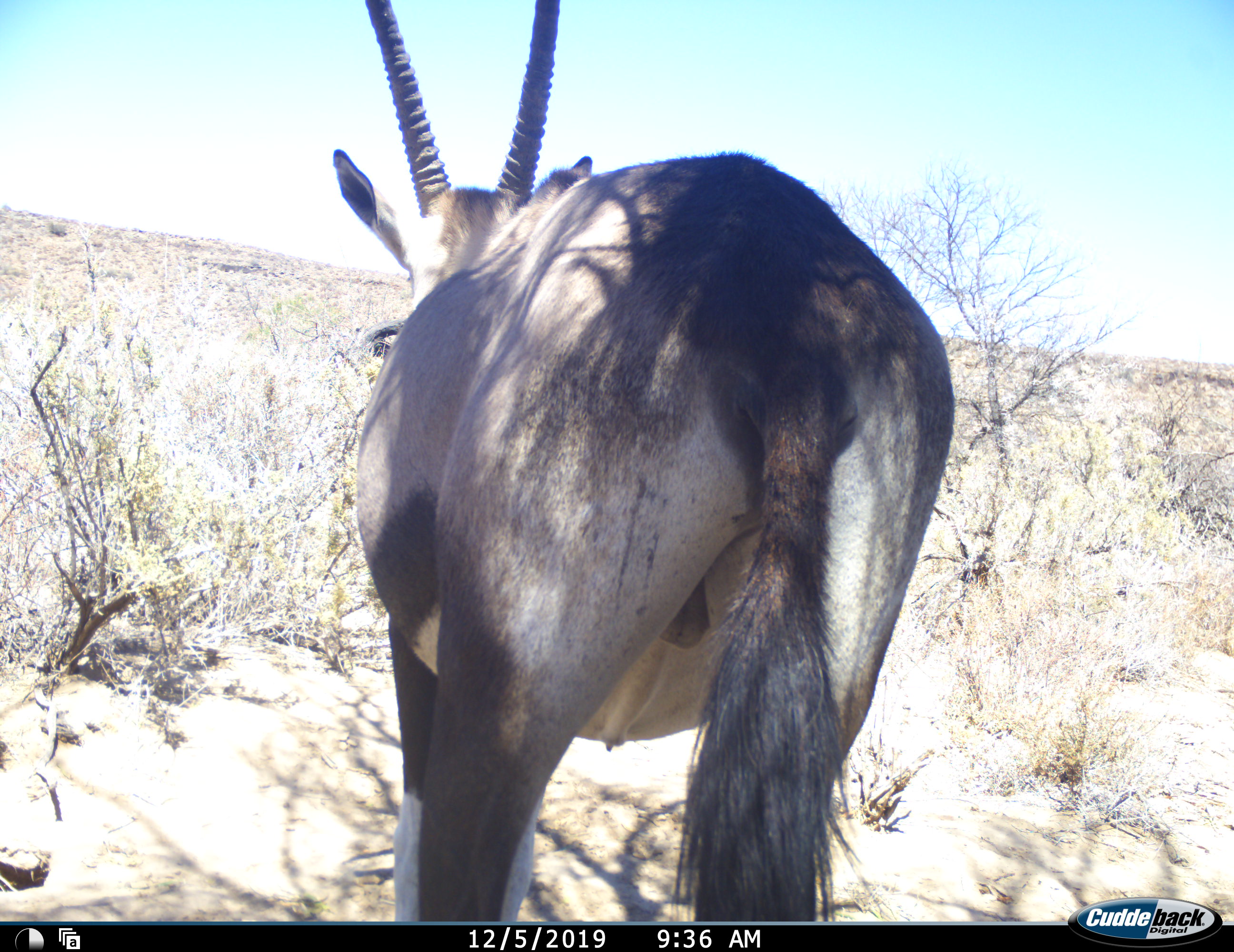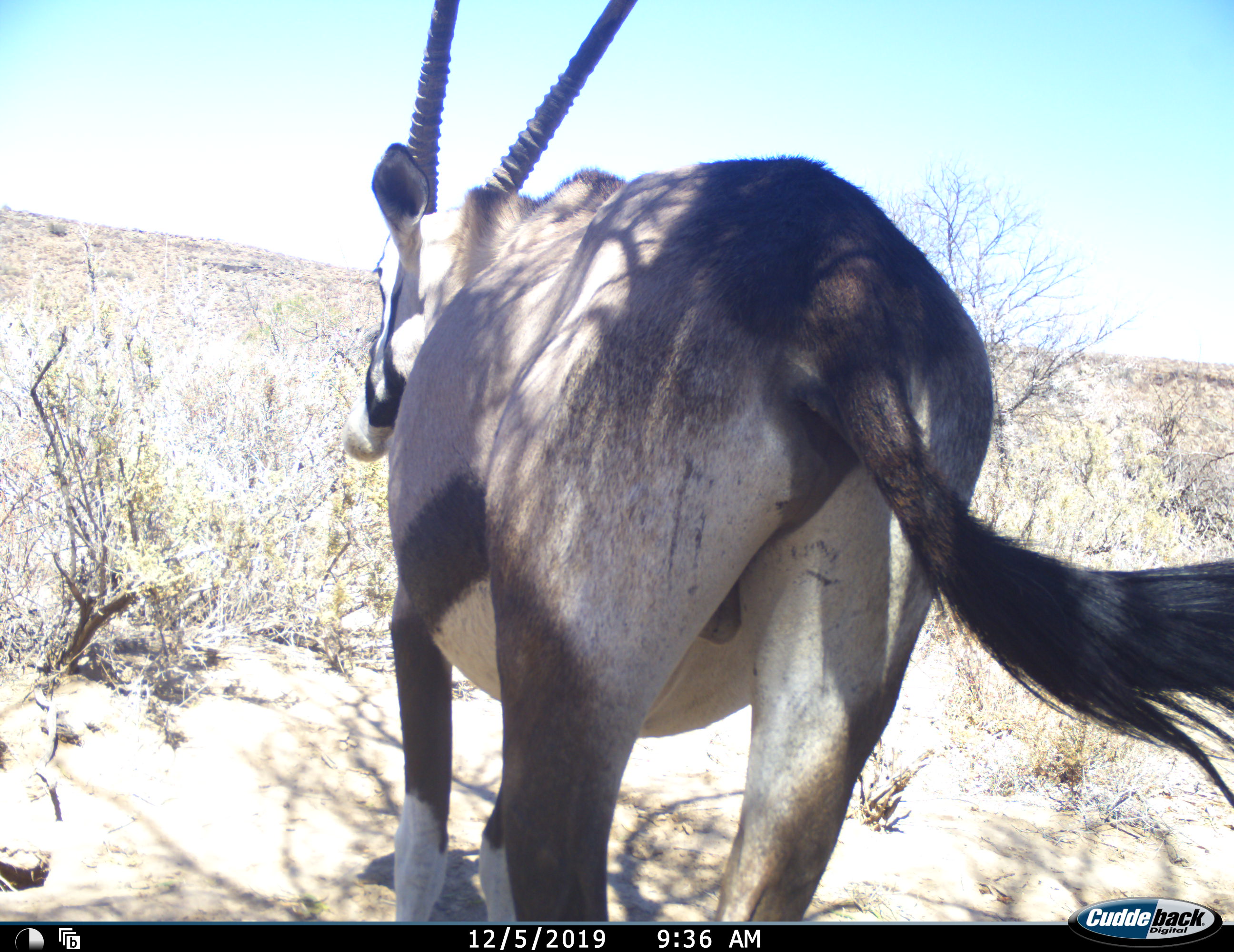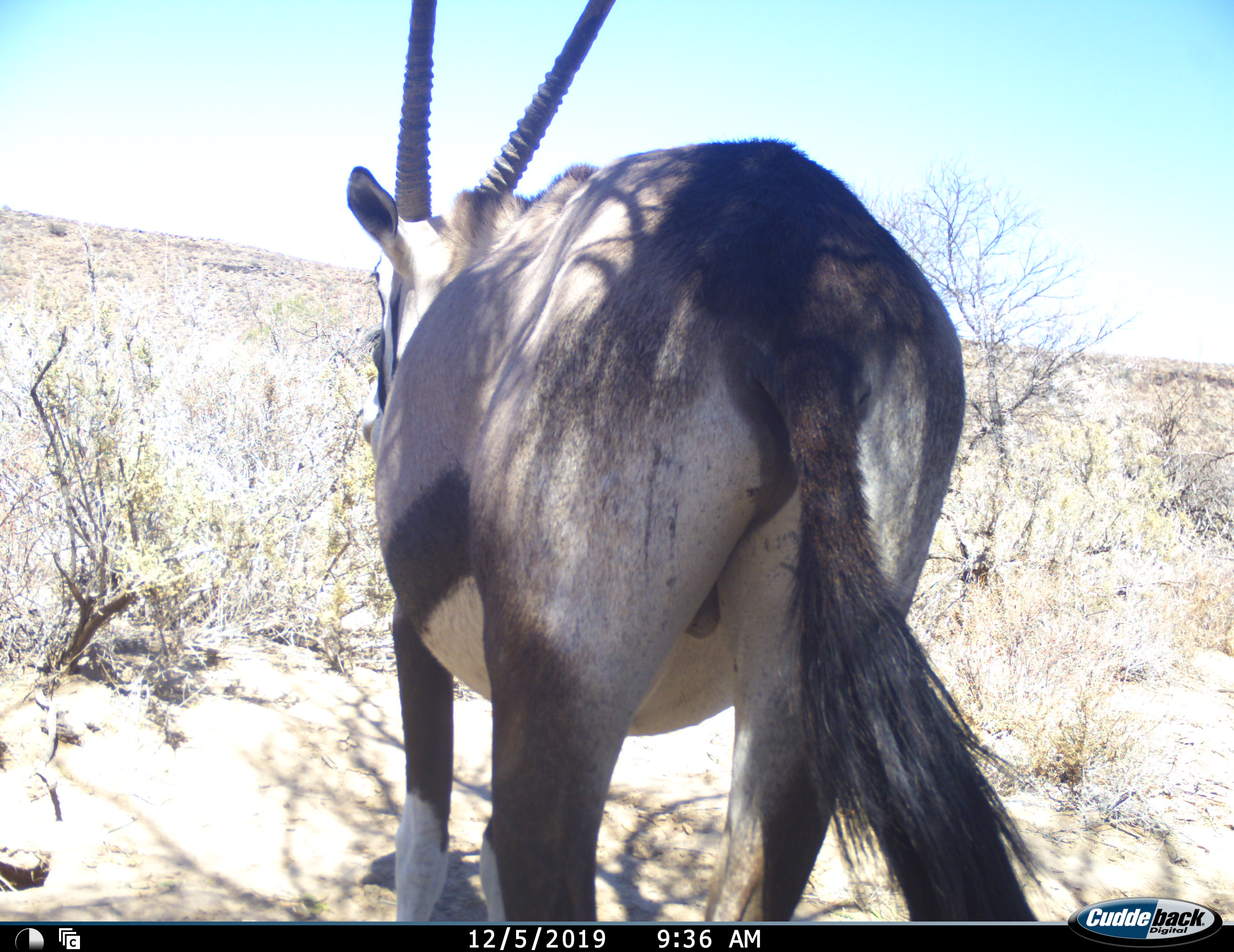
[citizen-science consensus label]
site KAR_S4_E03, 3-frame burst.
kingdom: Animalia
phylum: Chordata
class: Mammalia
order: Artiodactyla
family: Bovidae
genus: Oryx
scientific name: Oryx gazella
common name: gemsbok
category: oryx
Oryx (gemsbok) (Oryx gazella), count 1. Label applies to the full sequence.